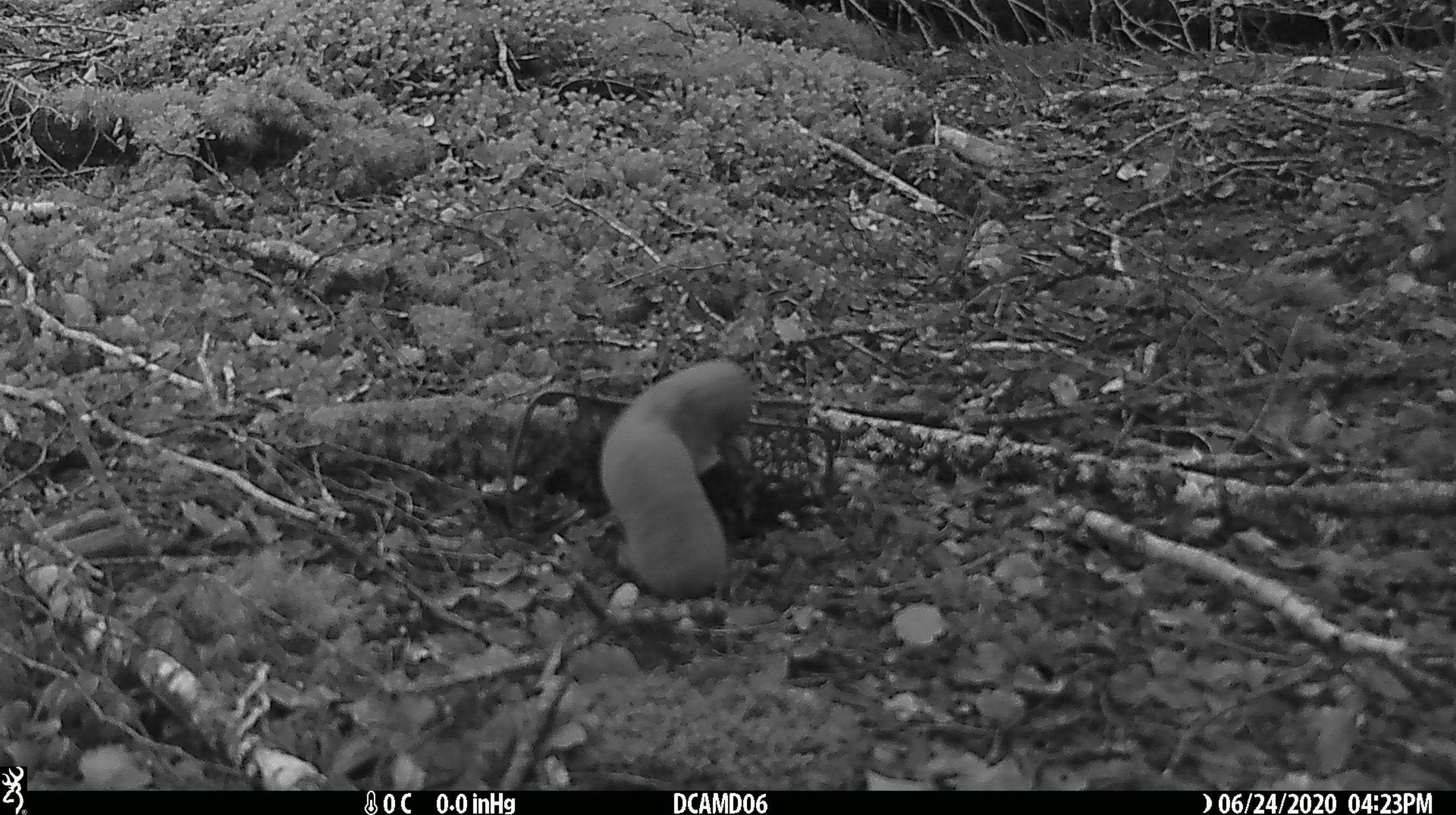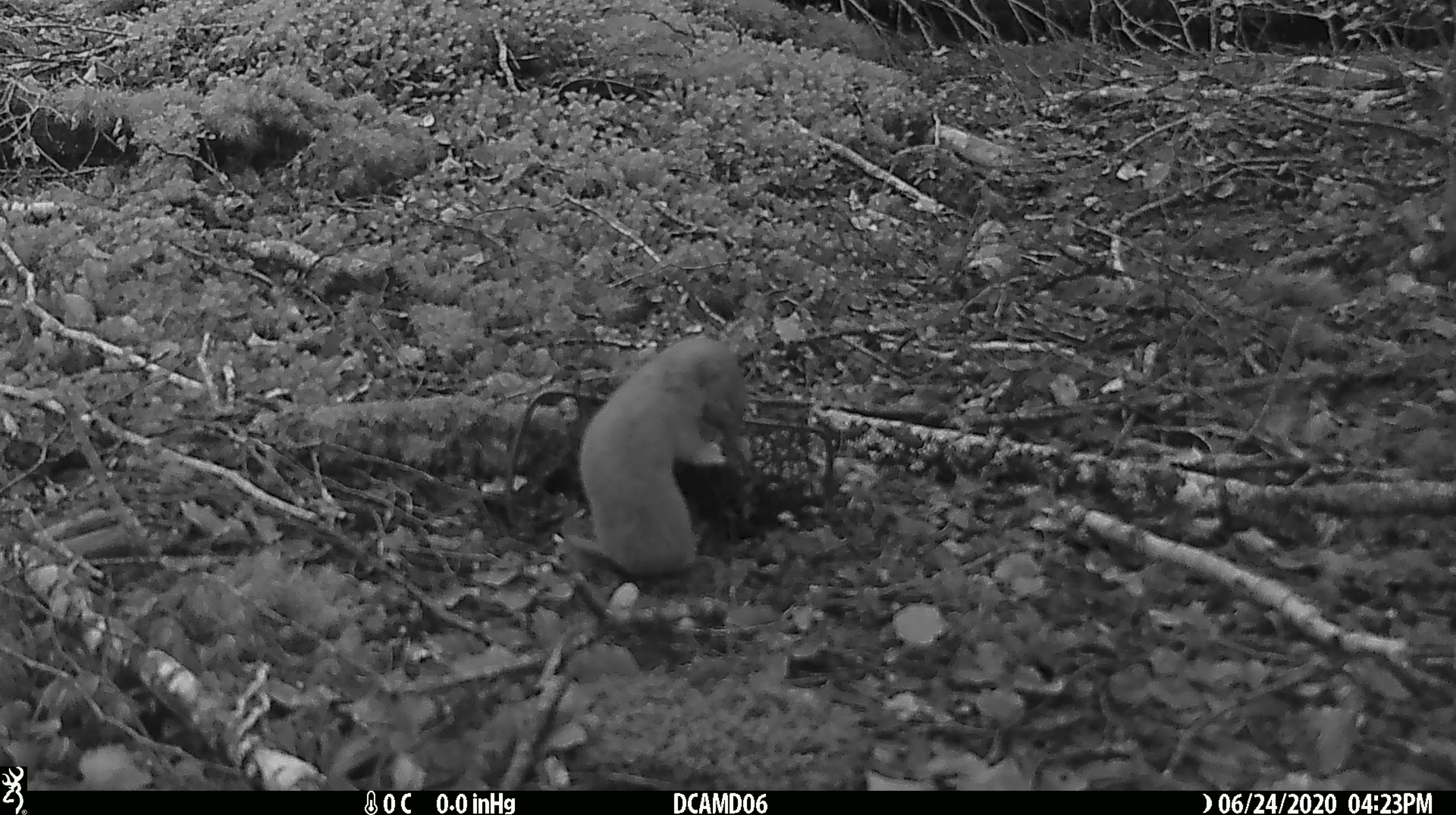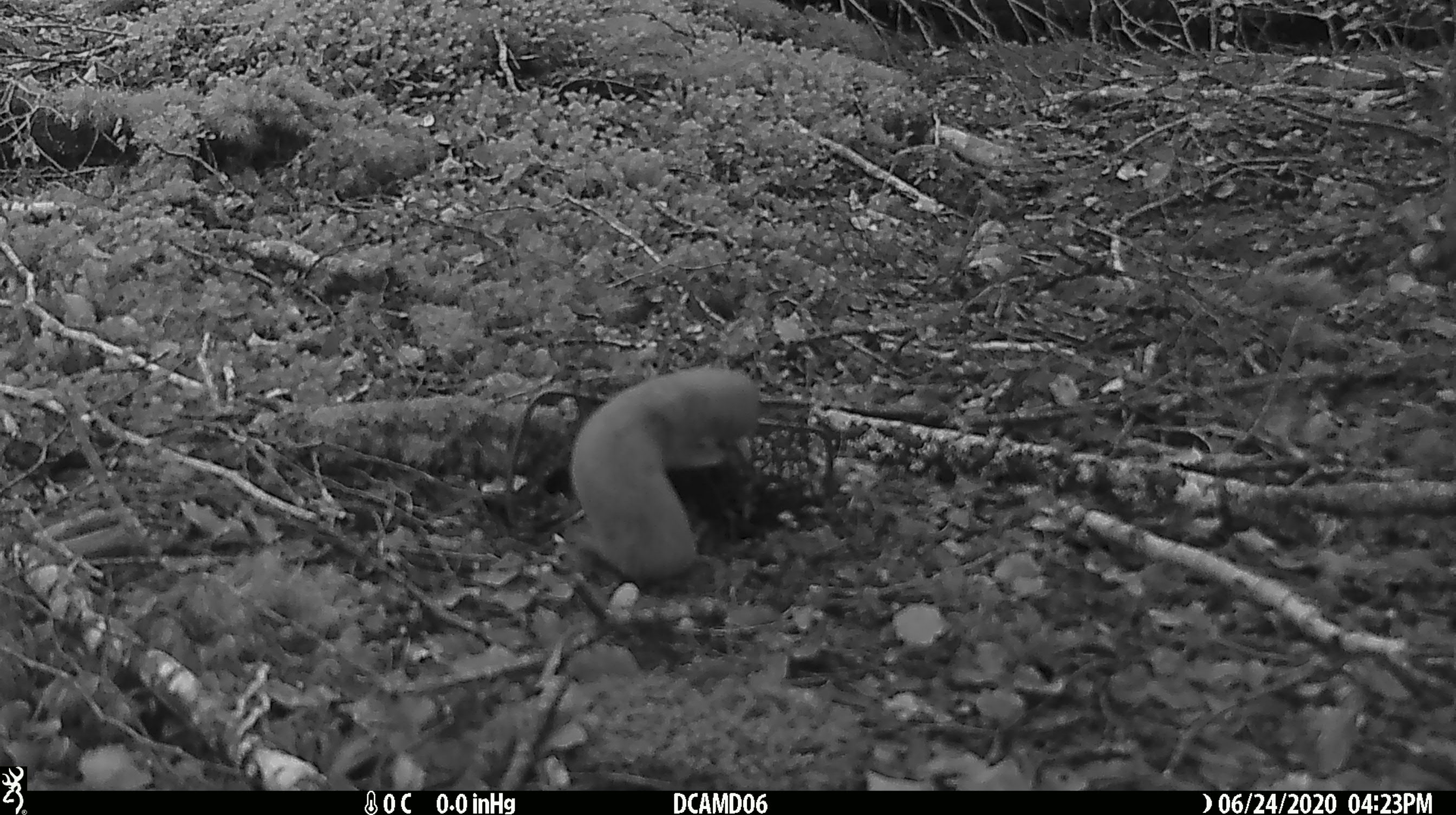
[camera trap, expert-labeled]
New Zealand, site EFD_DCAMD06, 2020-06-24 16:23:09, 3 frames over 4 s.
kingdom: Animalia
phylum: Chordata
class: Mammalia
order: Carnivora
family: Mustelidae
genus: Mustela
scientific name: Mustela nivalis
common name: least weasel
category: weasel